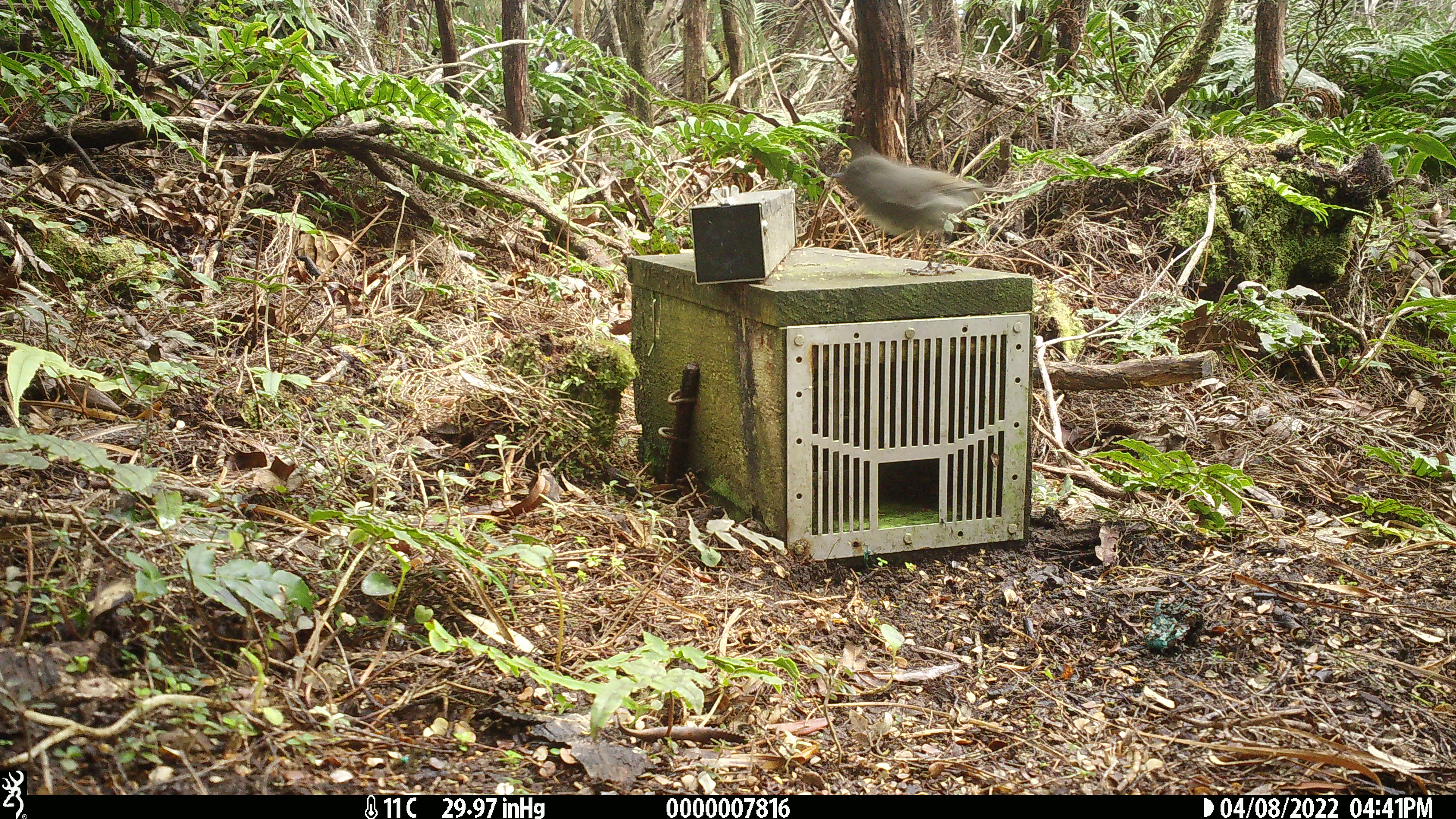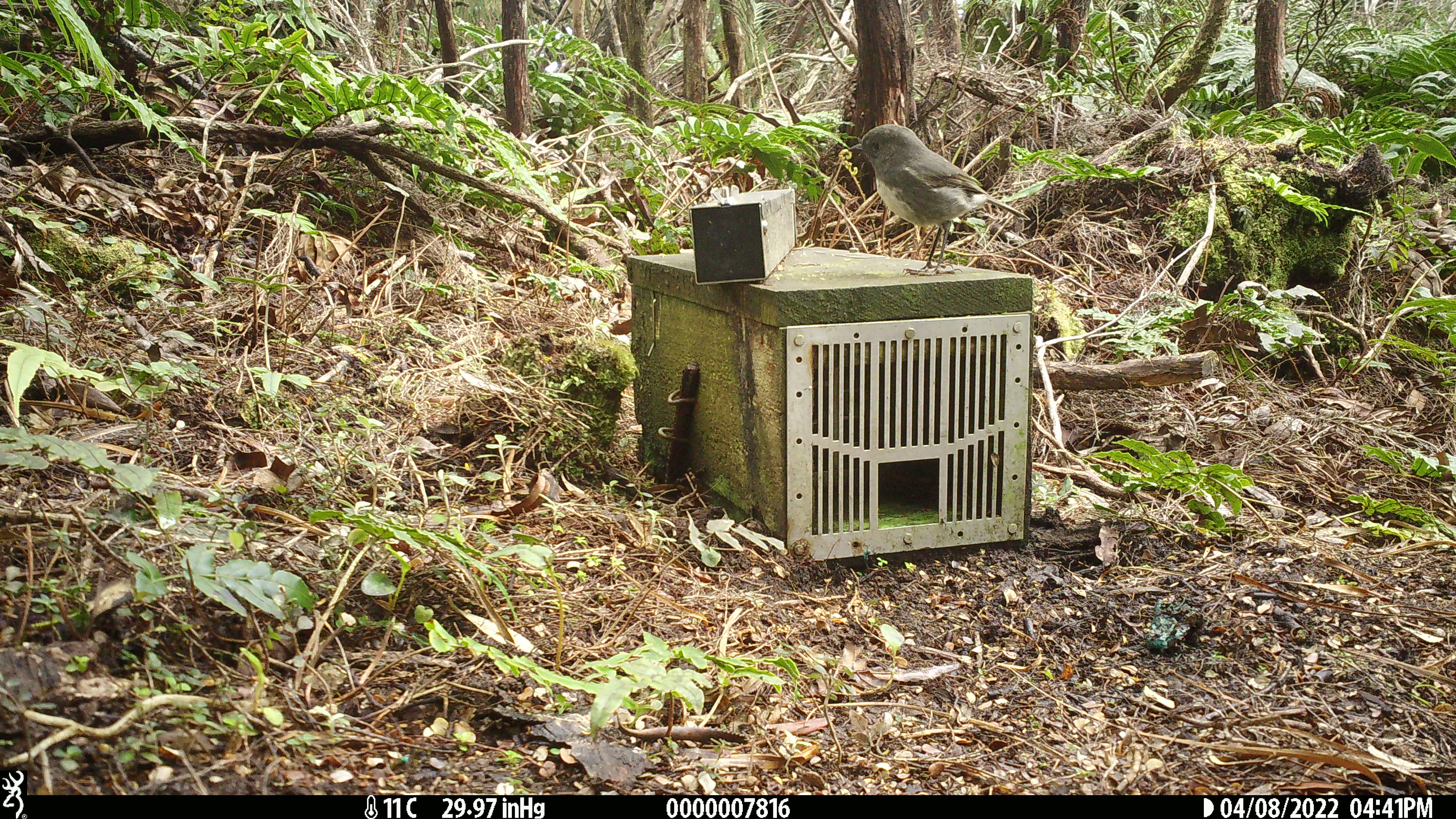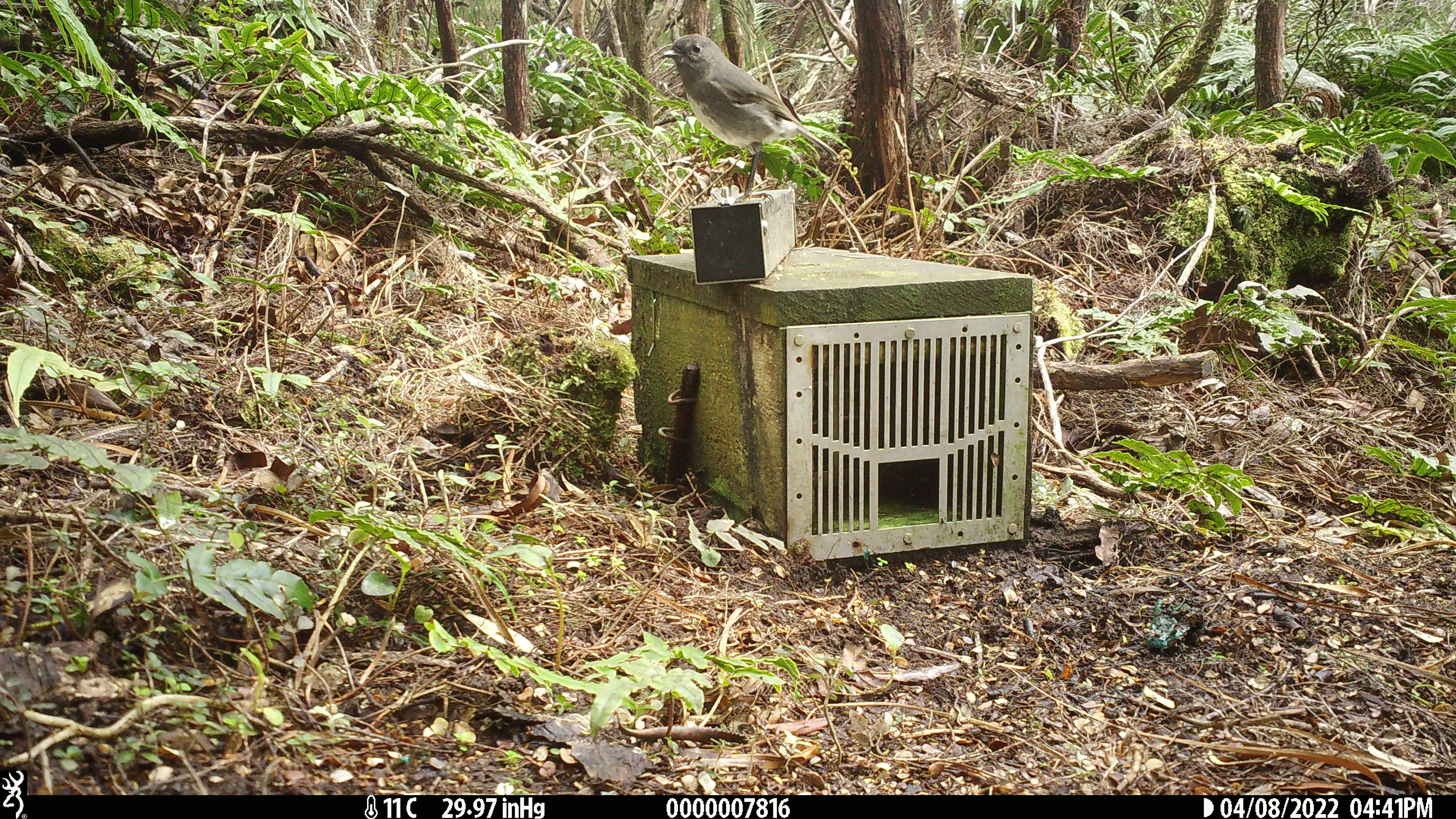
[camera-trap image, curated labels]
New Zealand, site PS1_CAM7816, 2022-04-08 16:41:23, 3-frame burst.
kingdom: Animalia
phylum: Chordata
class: Aves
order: Passeriformes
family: Petroicidae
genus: Petroica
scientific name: Petroica australis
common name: new zealand robin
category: robin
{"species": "robin (new zealand robin) (Petroica australis)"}